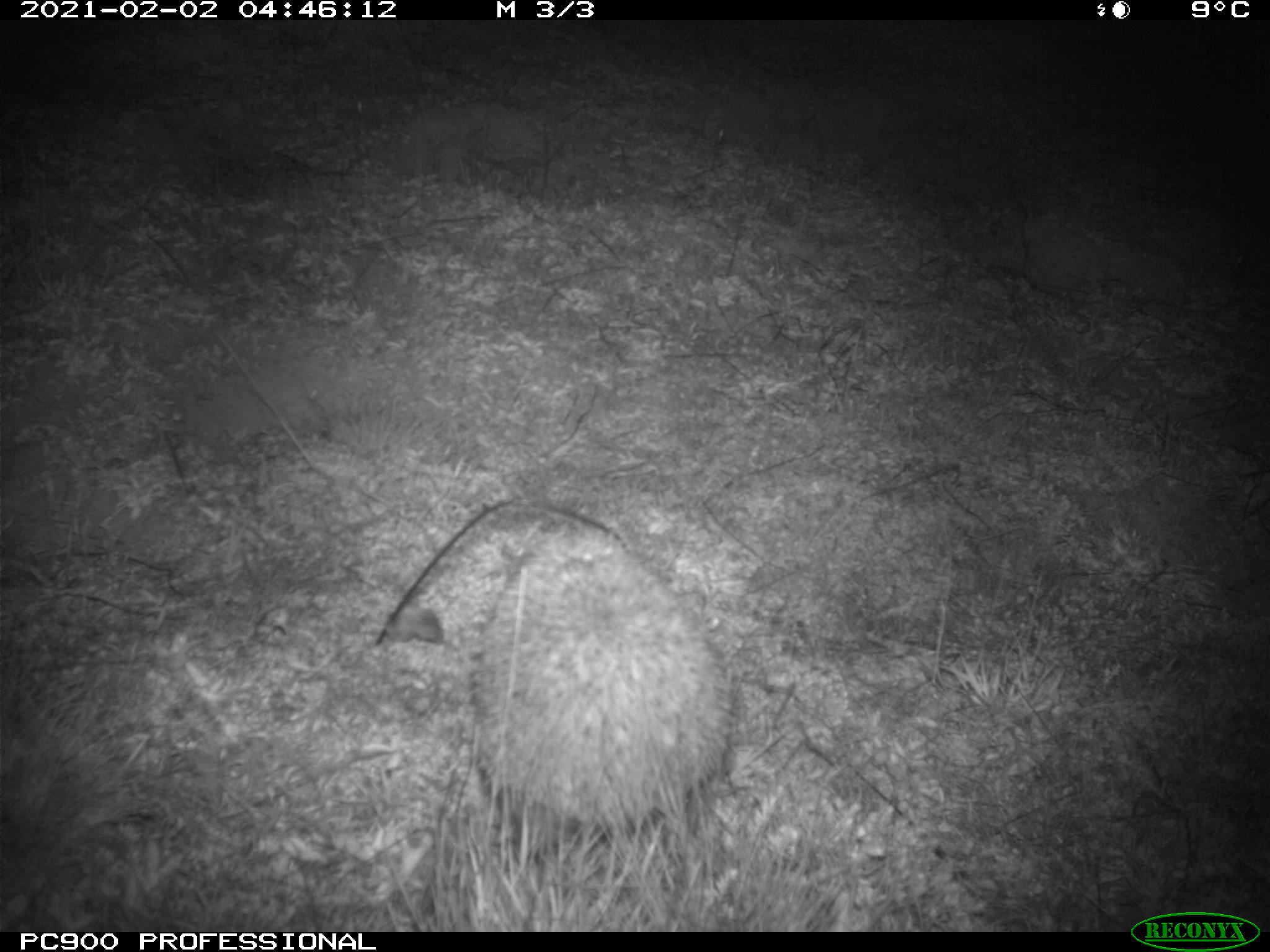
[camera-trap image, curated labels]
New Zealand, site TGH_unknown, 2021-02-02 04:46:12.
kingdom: Animalia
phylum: Chordata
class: Mammalia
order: Eulipotyphla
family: Erinaceidae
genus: Erinaceus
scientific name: Erinaceus europaeus europaeus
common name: european hedgehog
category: hedgehog